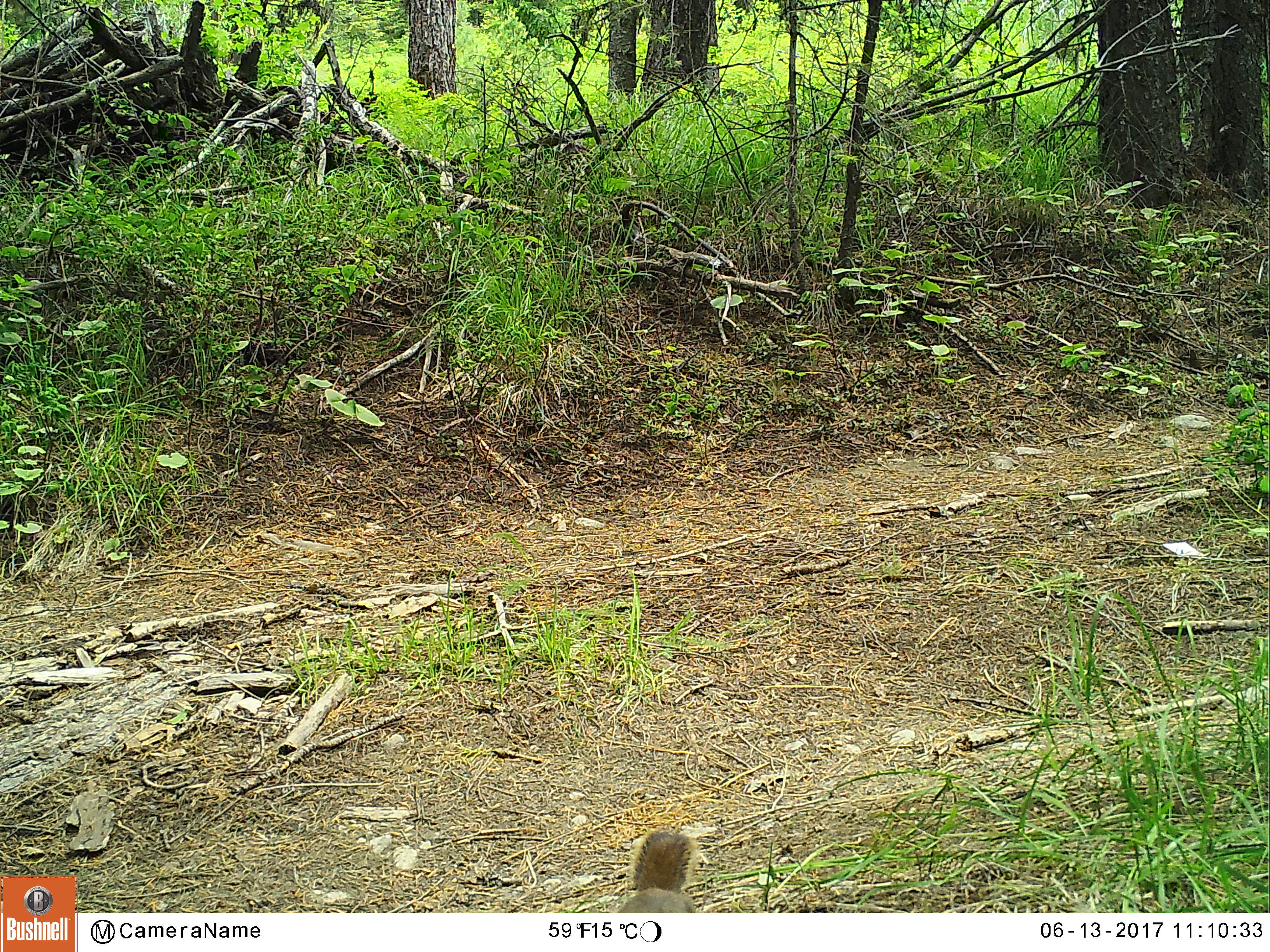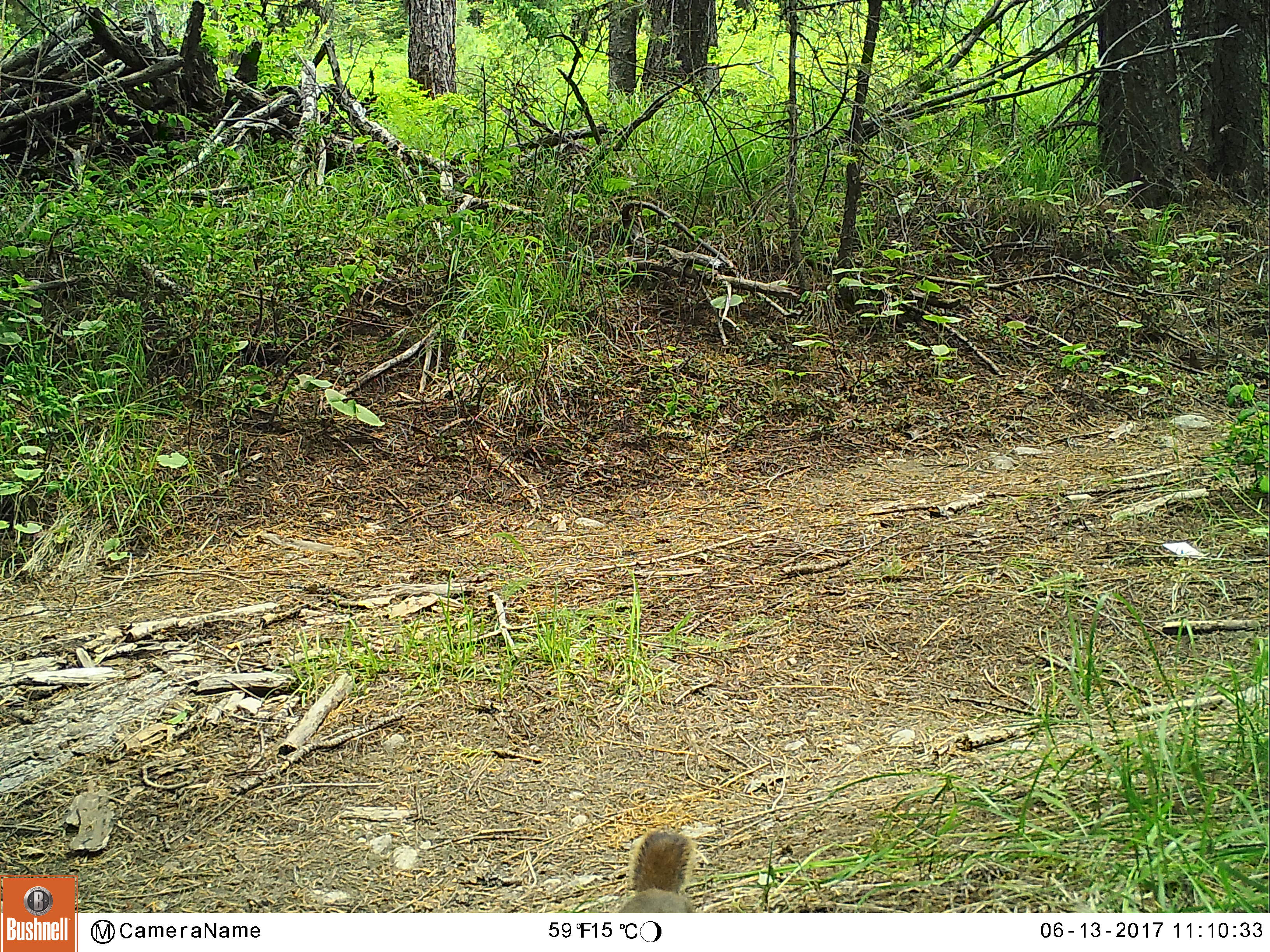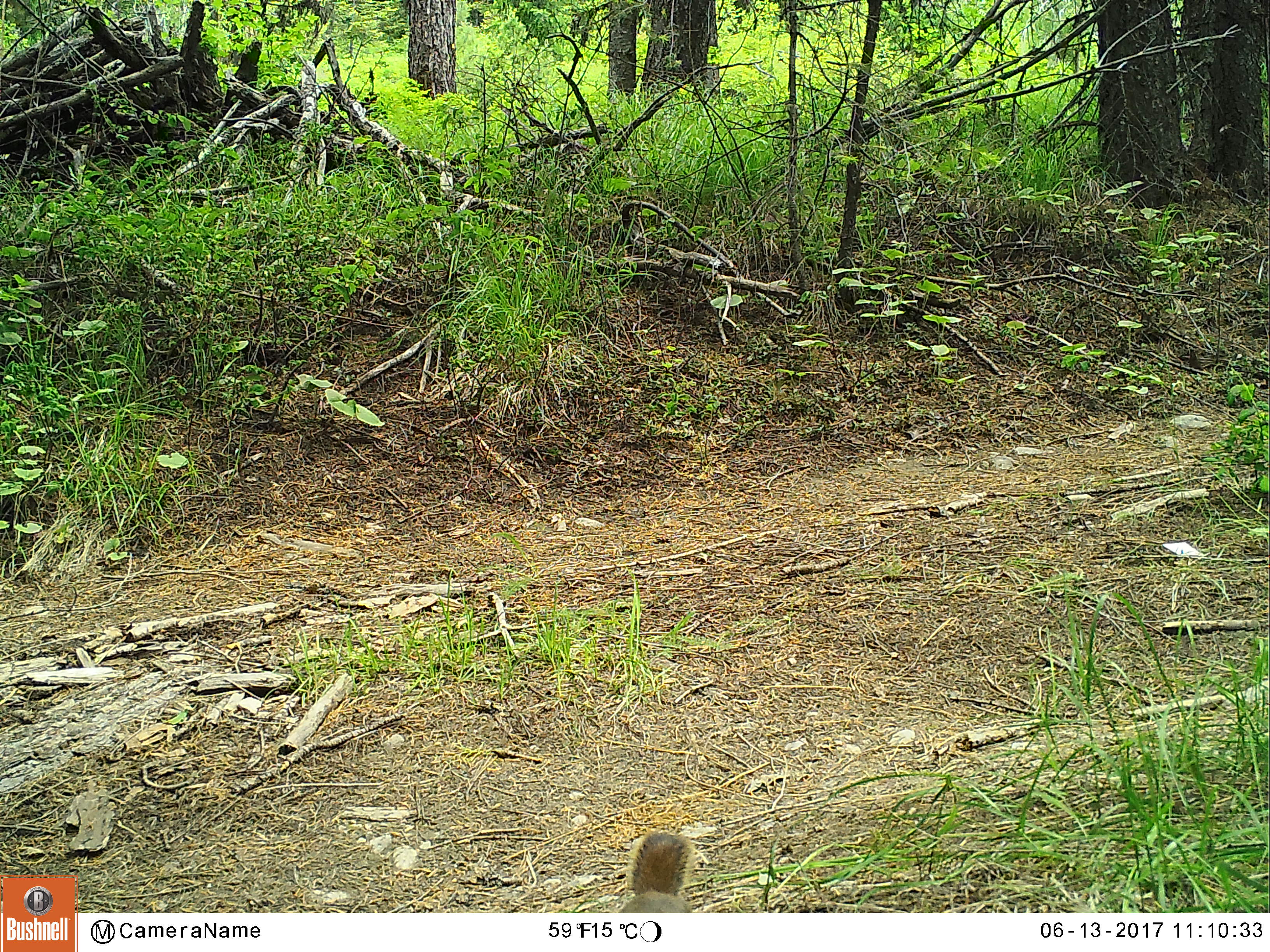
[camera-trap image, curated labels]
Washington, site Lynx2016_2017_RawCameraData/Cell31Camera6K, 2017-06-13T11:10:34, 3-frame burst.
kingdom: Animalia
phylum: Chordata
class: Mammalia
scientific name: Mammalia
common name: small mammal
Small mammal (Mammalia). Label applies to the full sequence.